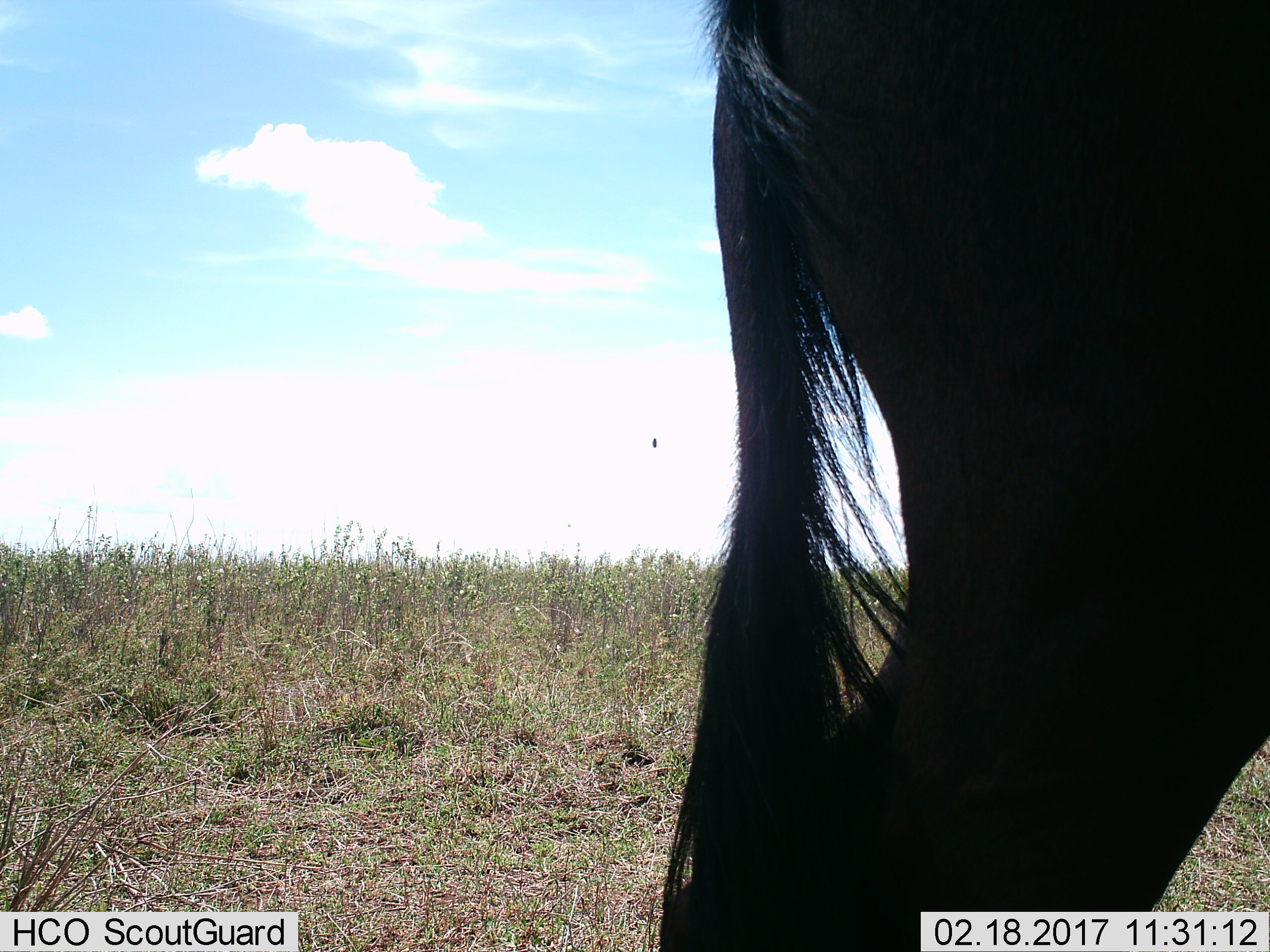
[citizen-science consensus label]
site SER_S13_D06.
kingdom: Animalia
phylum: Chordata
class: Mammalia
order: Artiodactyla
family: Bovidae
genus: Connochaetes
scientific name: Connochaetes taurinus taurinus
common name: blue wildebeest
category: wildebeestblue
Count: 1.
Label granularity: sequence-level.